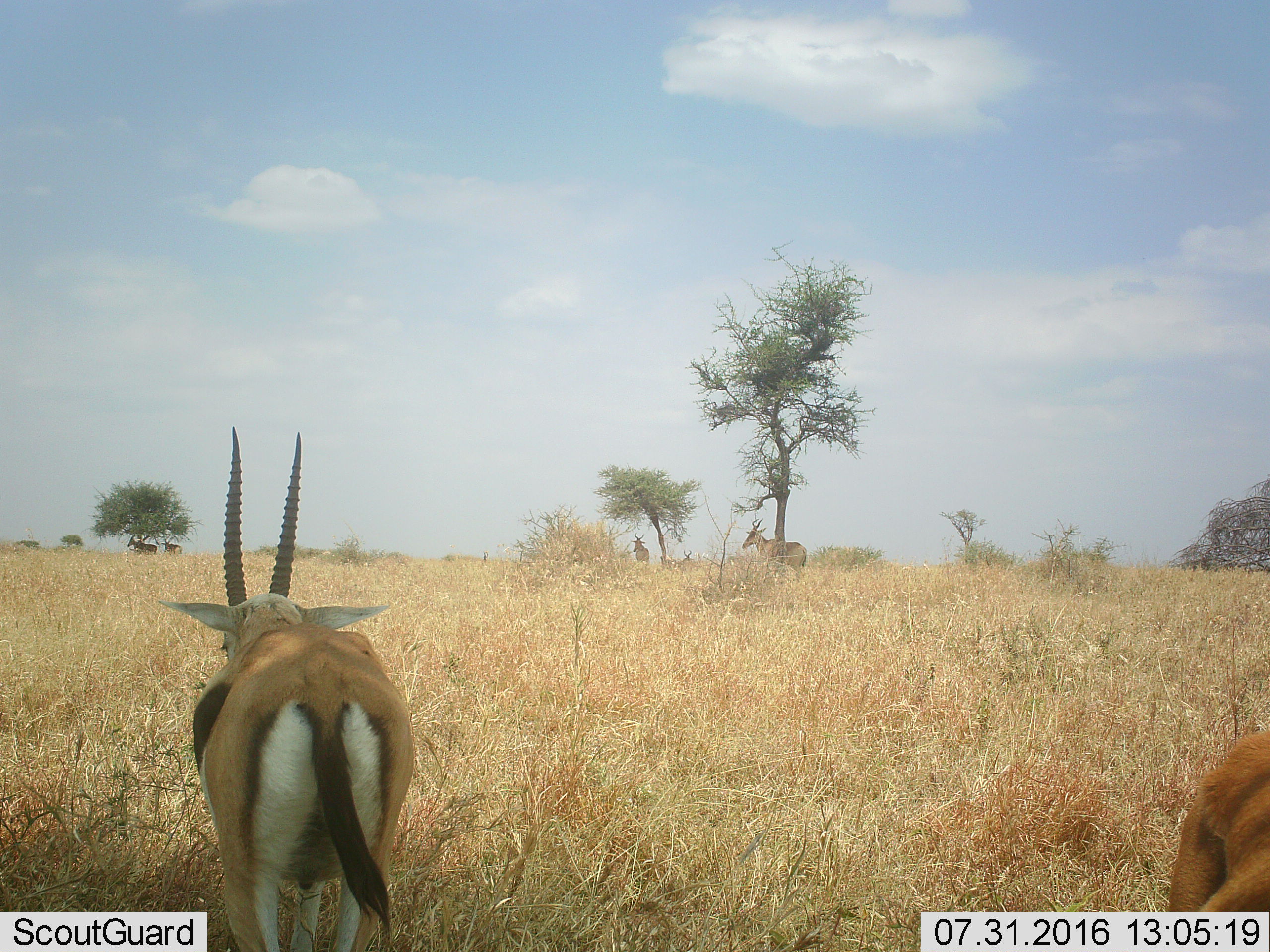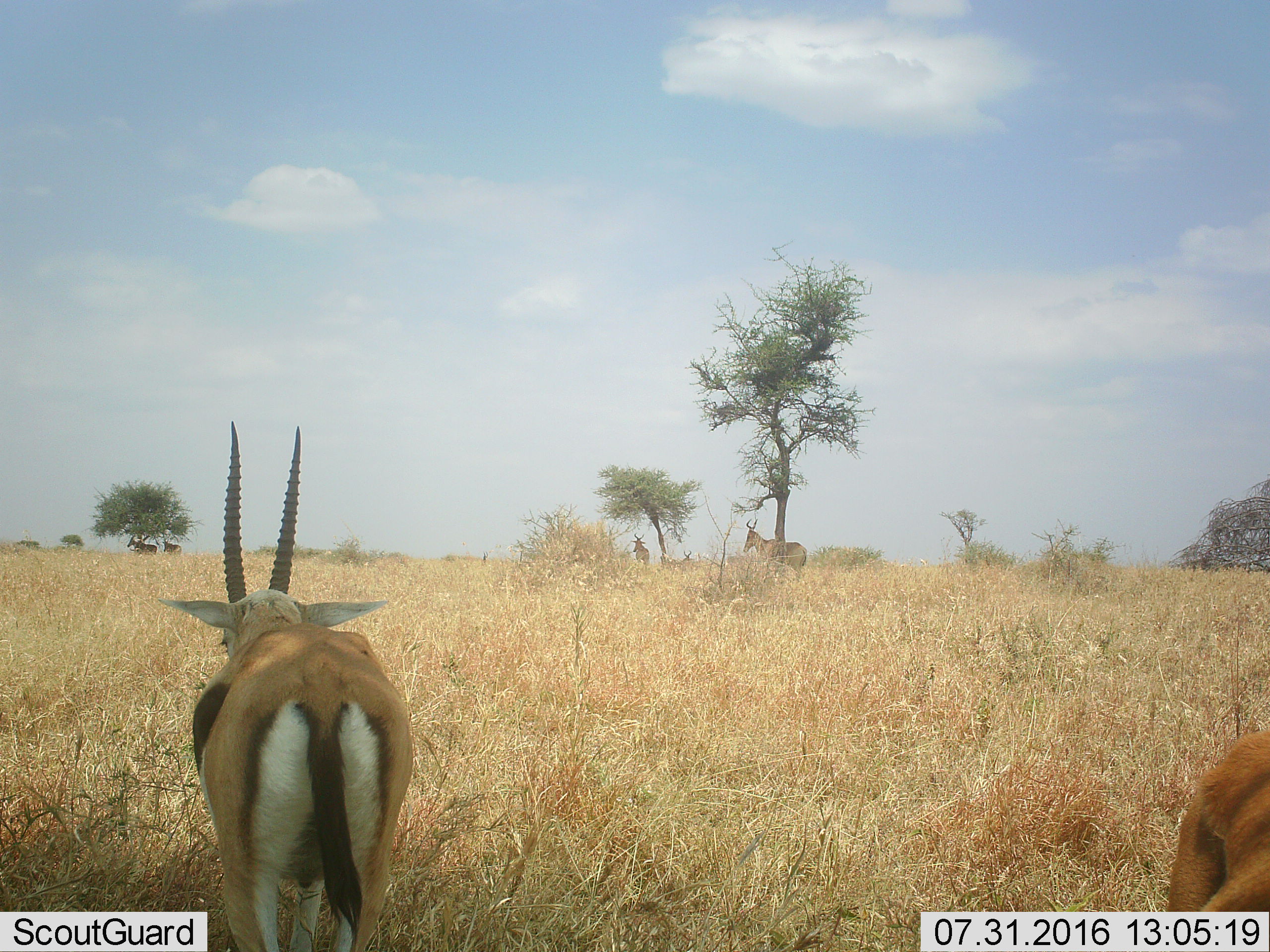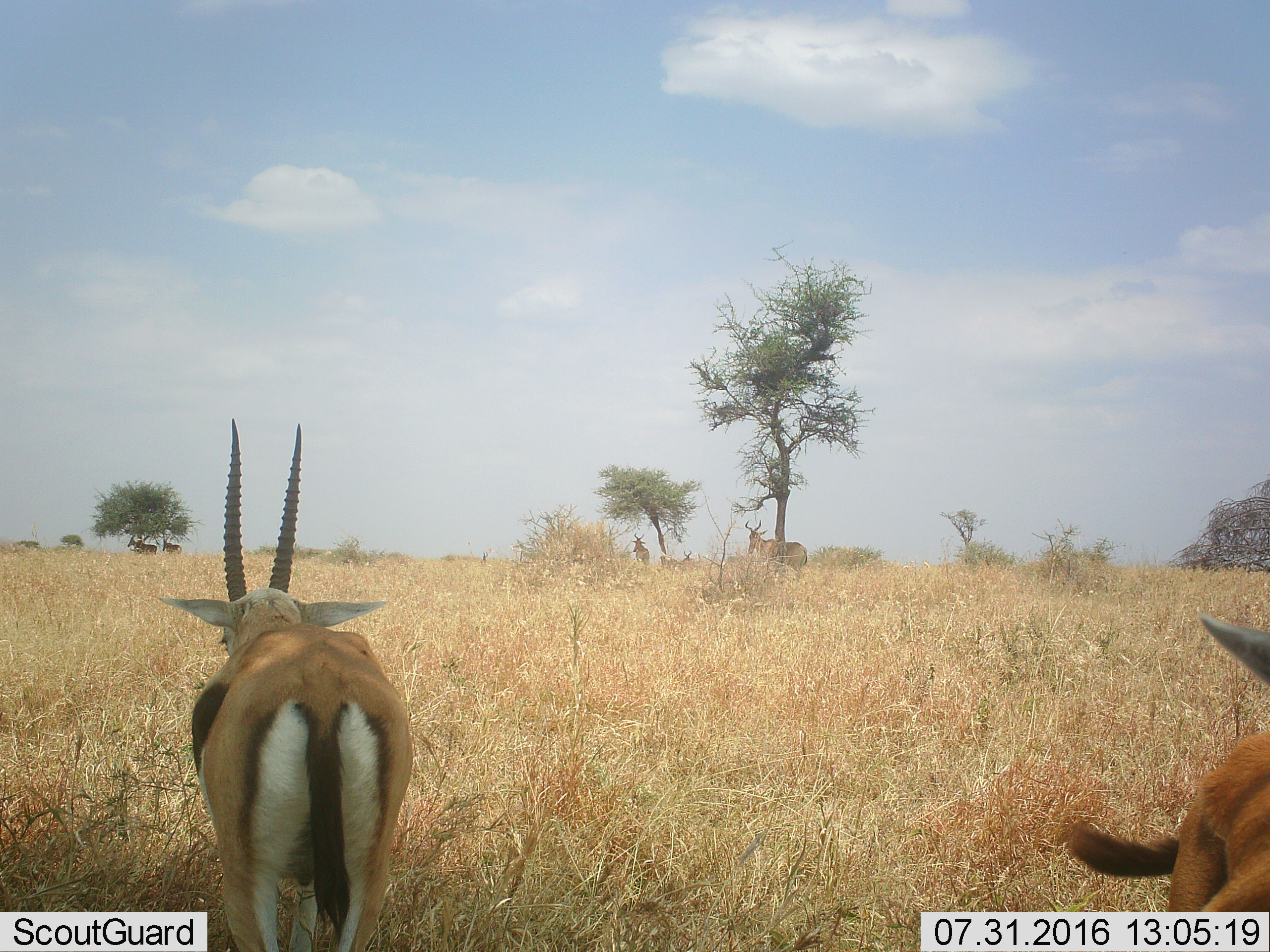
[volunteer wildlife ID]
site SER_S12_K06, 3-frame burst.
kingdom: Animalia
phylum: Chordata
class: Mammalia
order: Artiodactyla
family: Bovidae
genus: Eudorcas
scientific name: Eudorcas thomsonii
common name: thomson's gazelle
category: gazellethomsons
Gazellethomsons (thomson's gazelle) (Eudorcas thomsonii), count 2. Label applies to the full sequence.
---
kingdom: Animalia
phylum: Chordata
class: Mammalia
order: Artiodactyla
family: Bovidae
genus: Alcelaphus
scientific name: Alcelaphus buselaphus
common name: hartebeest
Hartebeest (Alcelaphus buselaphus), count 5. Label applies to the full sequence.